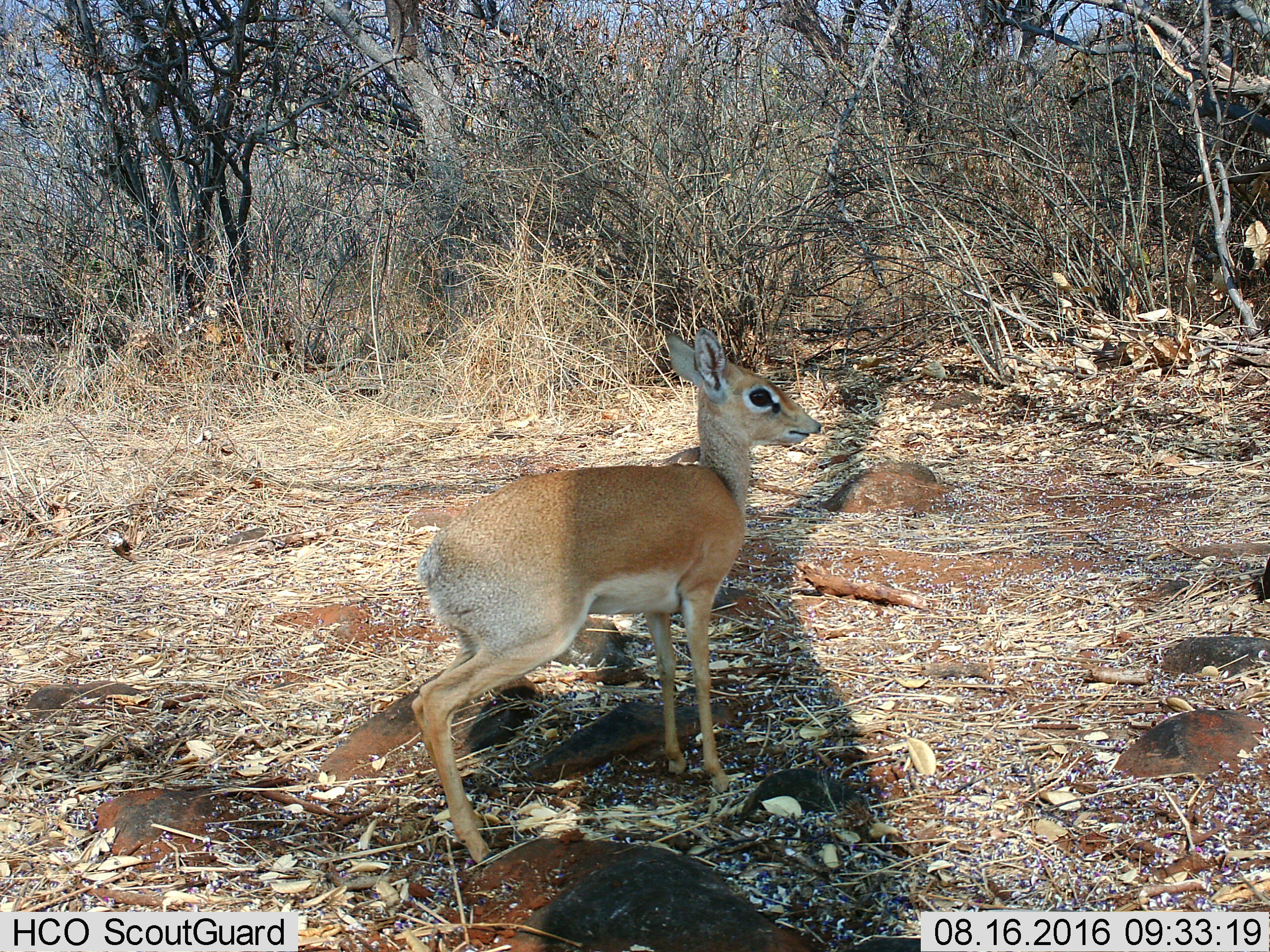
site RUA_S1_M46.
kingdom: Animalia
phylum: Chordata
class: Mammalia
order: Artiodactyla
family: Bovidae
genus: Madoqua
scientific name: Madoqua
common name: dik-dik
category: dikdik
Dikdik (dik-dik) (Madoqua), count 1. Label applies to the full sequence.